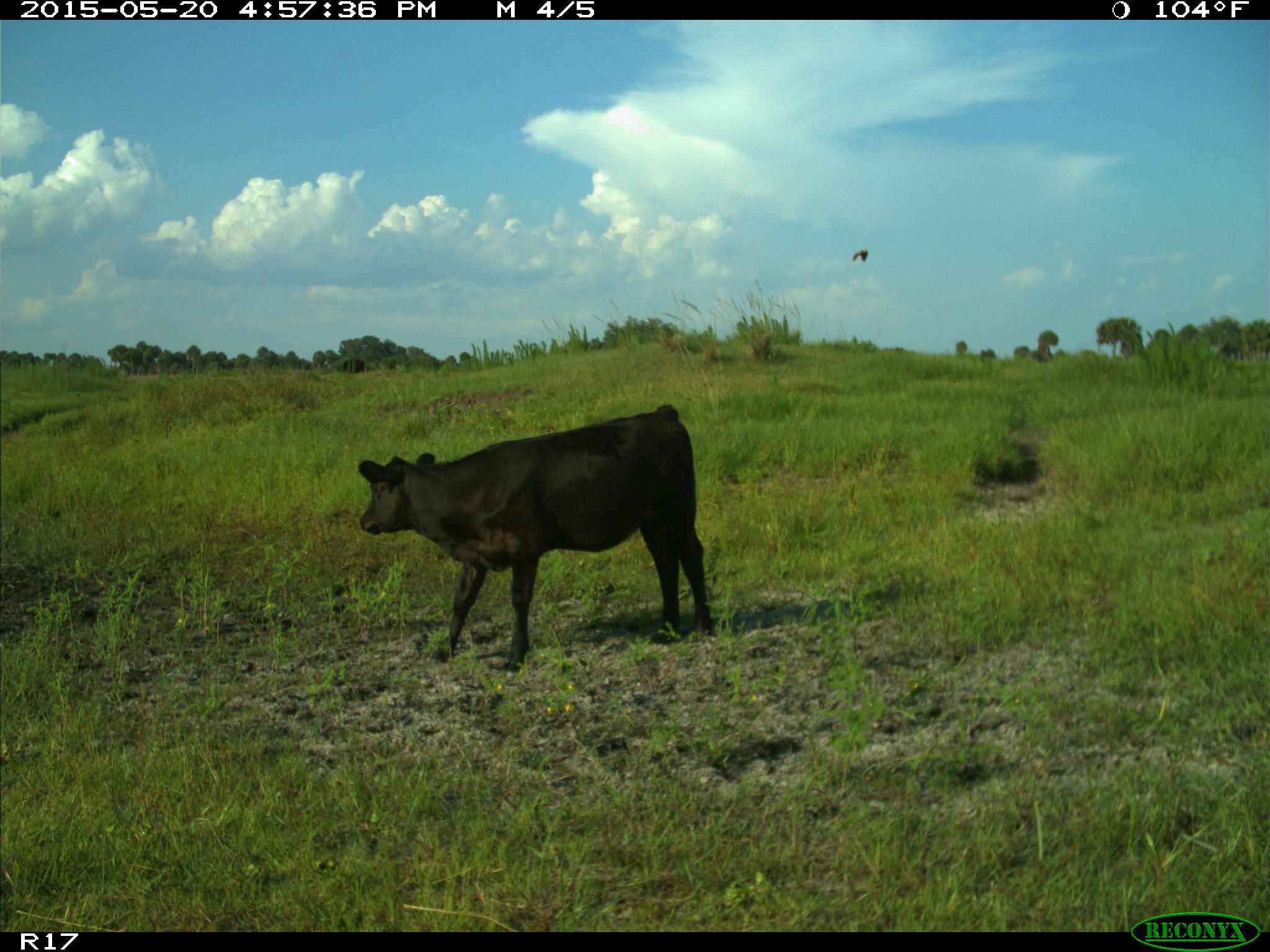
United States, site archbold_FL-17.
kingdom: Animalia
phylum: Chordata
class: Mammalia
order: Artiodactyla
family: Bovidae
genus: Bos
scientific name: Bos taurus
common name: domestic cow